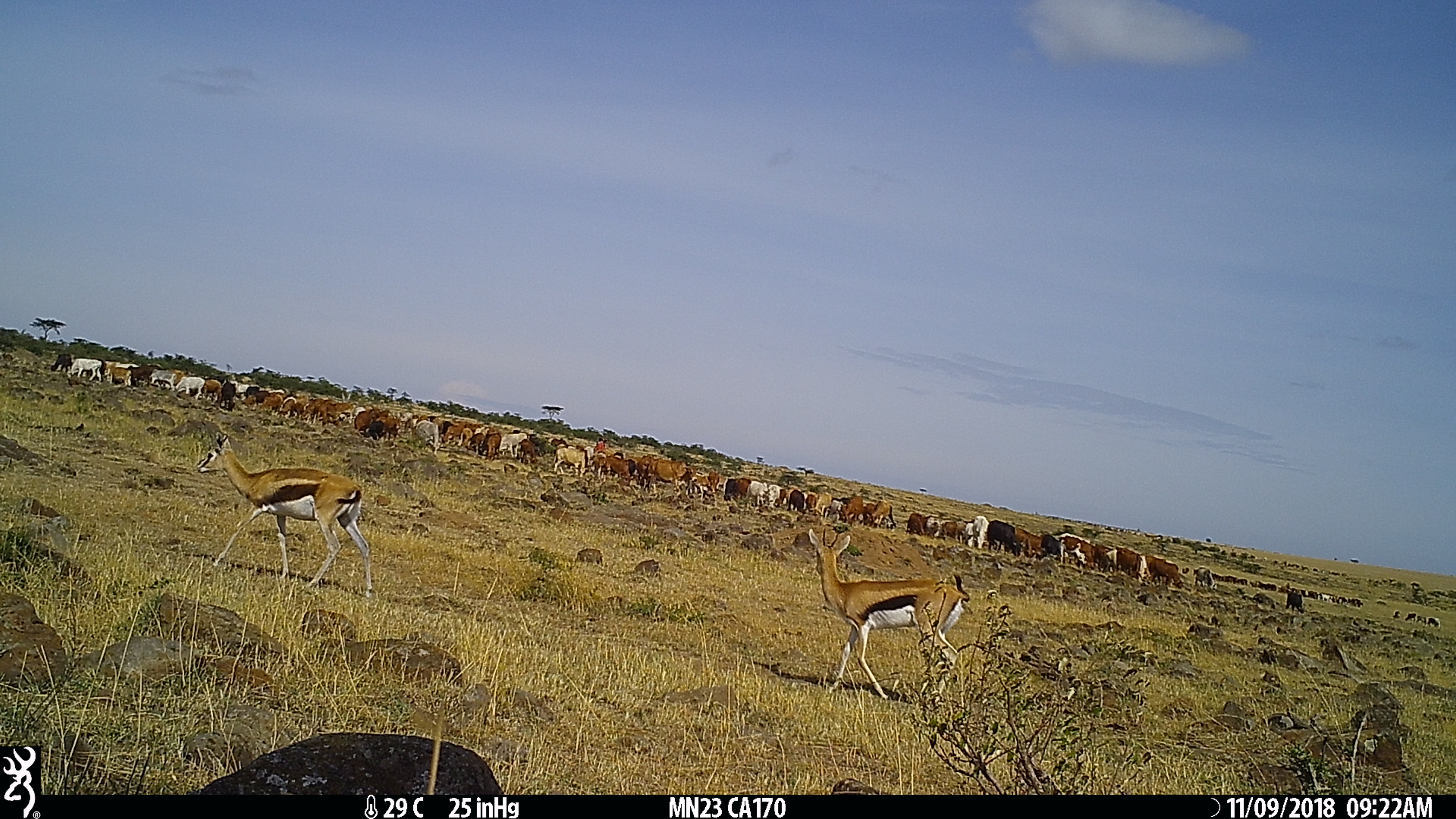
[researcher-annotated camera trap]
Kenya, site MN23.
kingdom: Animalia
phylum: Chordata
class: Mammalia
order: Artiodactyla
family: Bovidae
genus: Bos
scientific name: Bos taurus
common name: cattle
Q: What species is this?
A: Cattle (Bos taurus).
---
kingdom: Animalia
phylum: Chordata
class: Mammalia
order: Artiodactyla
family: Bovidae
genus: Eudorcas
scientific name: Eudorcas thomsonii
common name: thomon's gazelle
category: gazelle thomsons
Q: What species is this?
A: Gazelle thomsons (thomon's gazelle) (Eudorcas thomsonii).